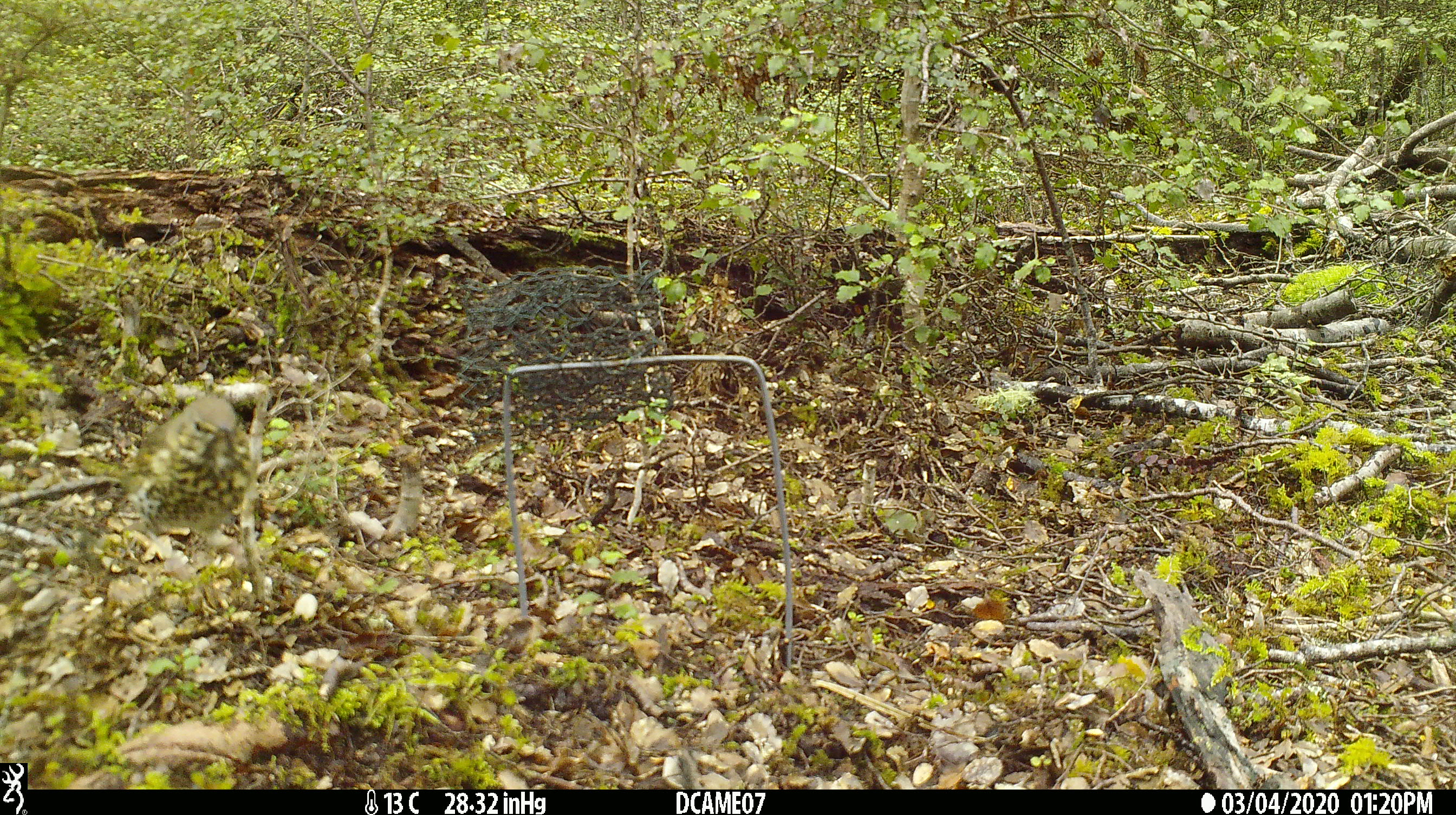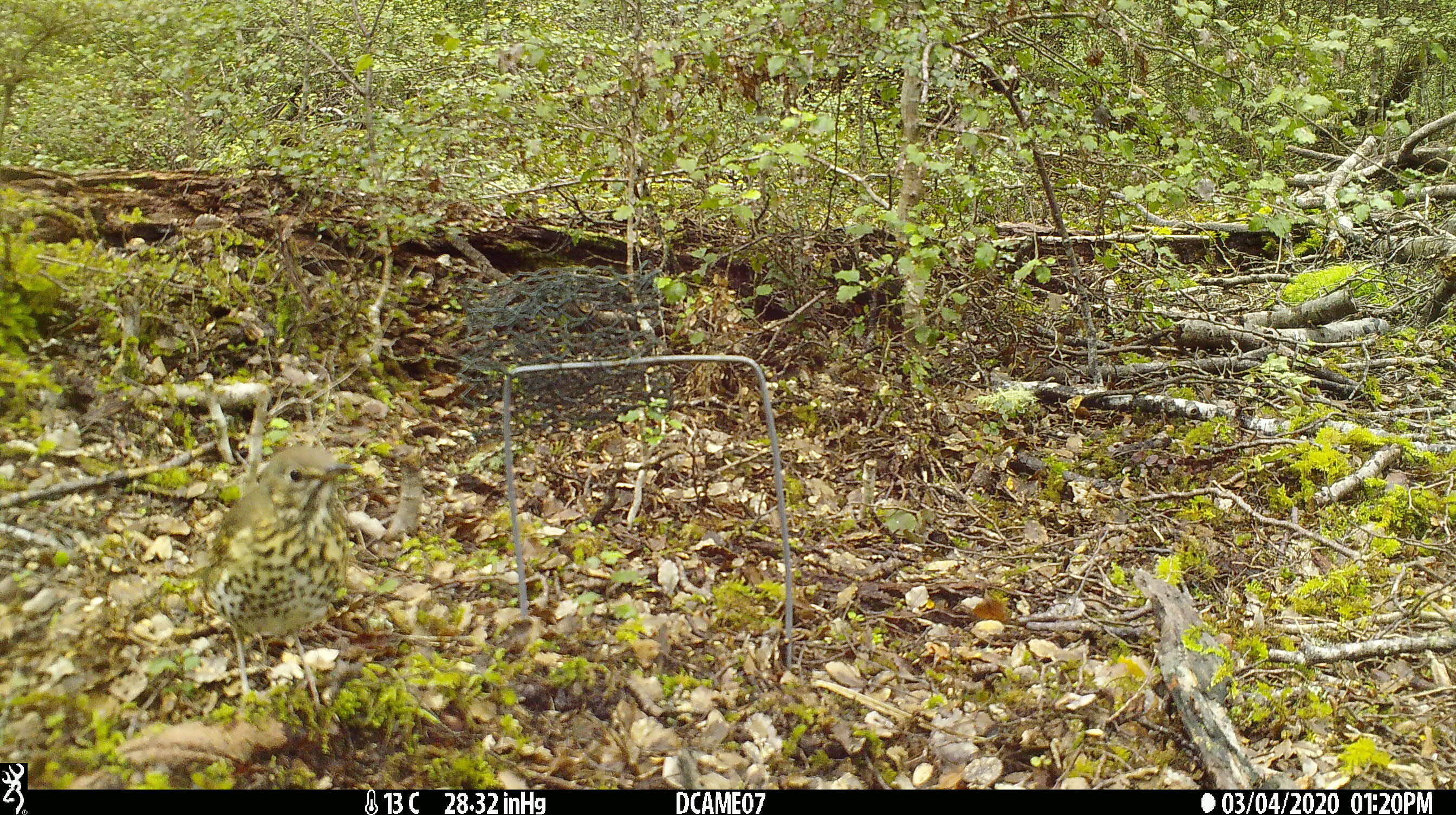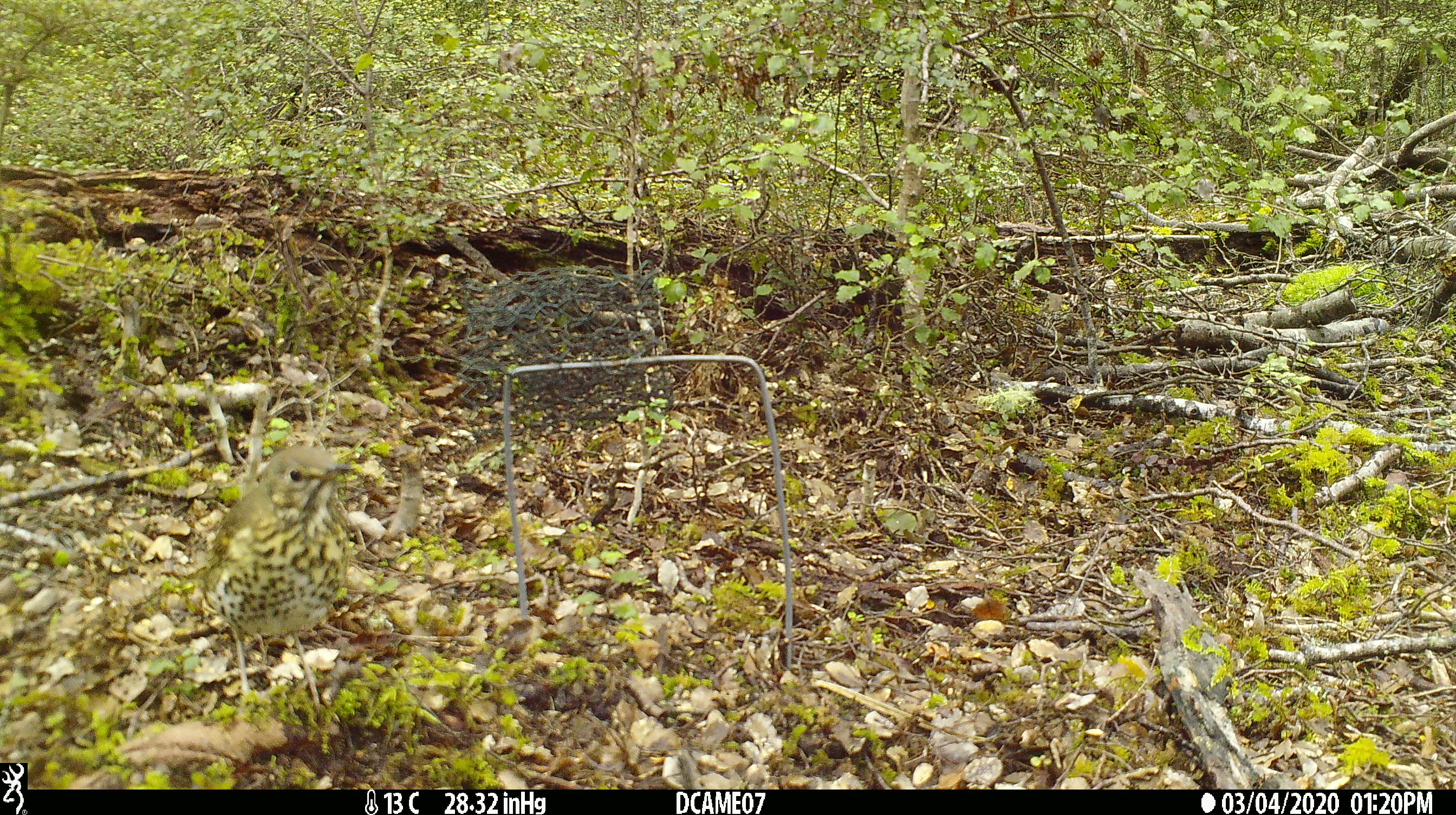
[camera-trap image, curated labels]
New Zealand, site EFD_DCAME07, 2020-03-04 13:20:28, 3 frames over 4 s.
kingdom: Animalia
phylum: Chordata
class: Aves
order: Passeriformes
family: Turdidae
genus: Turdus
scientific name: Turdus philomelos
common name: song thrush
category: thrush